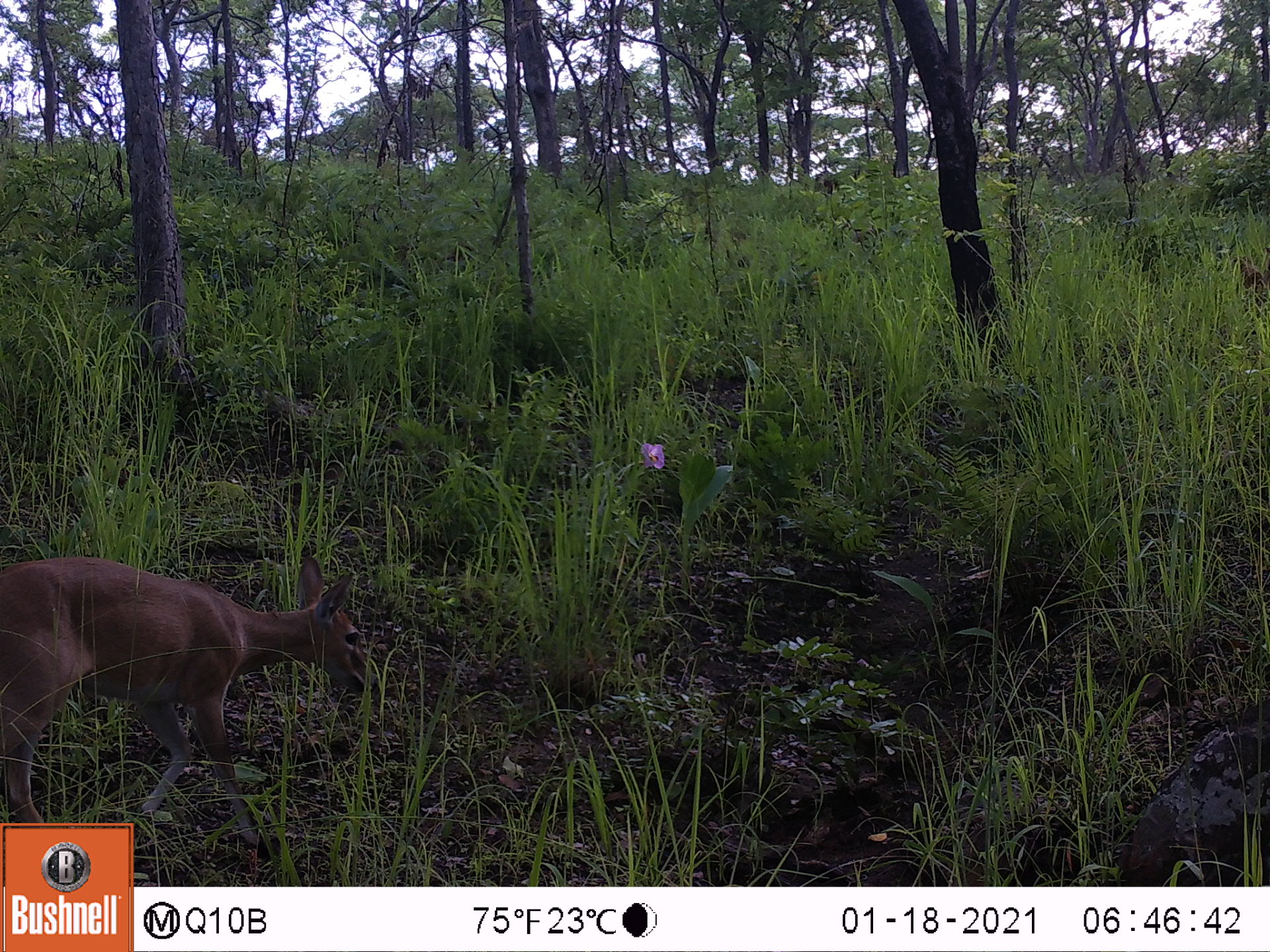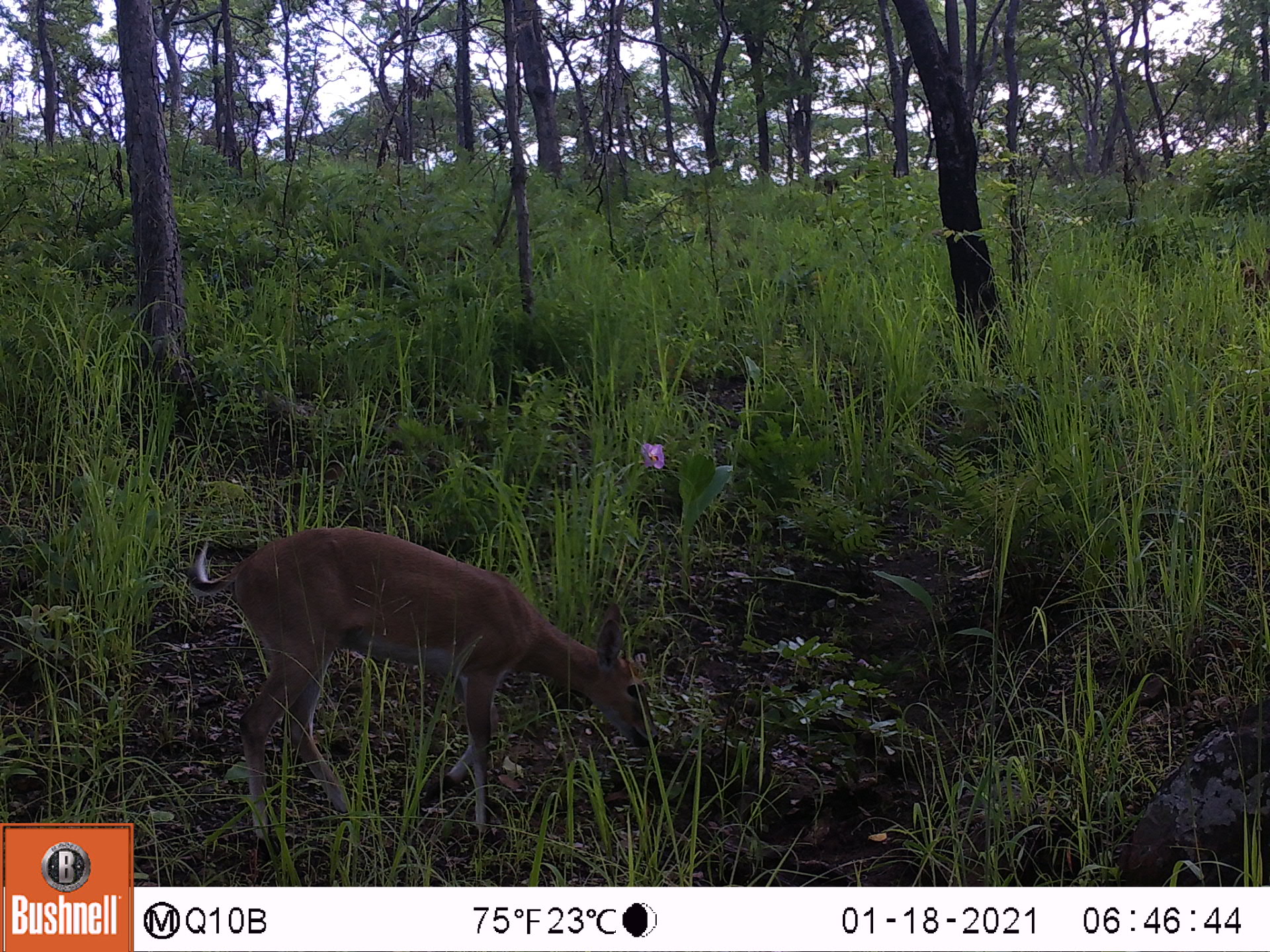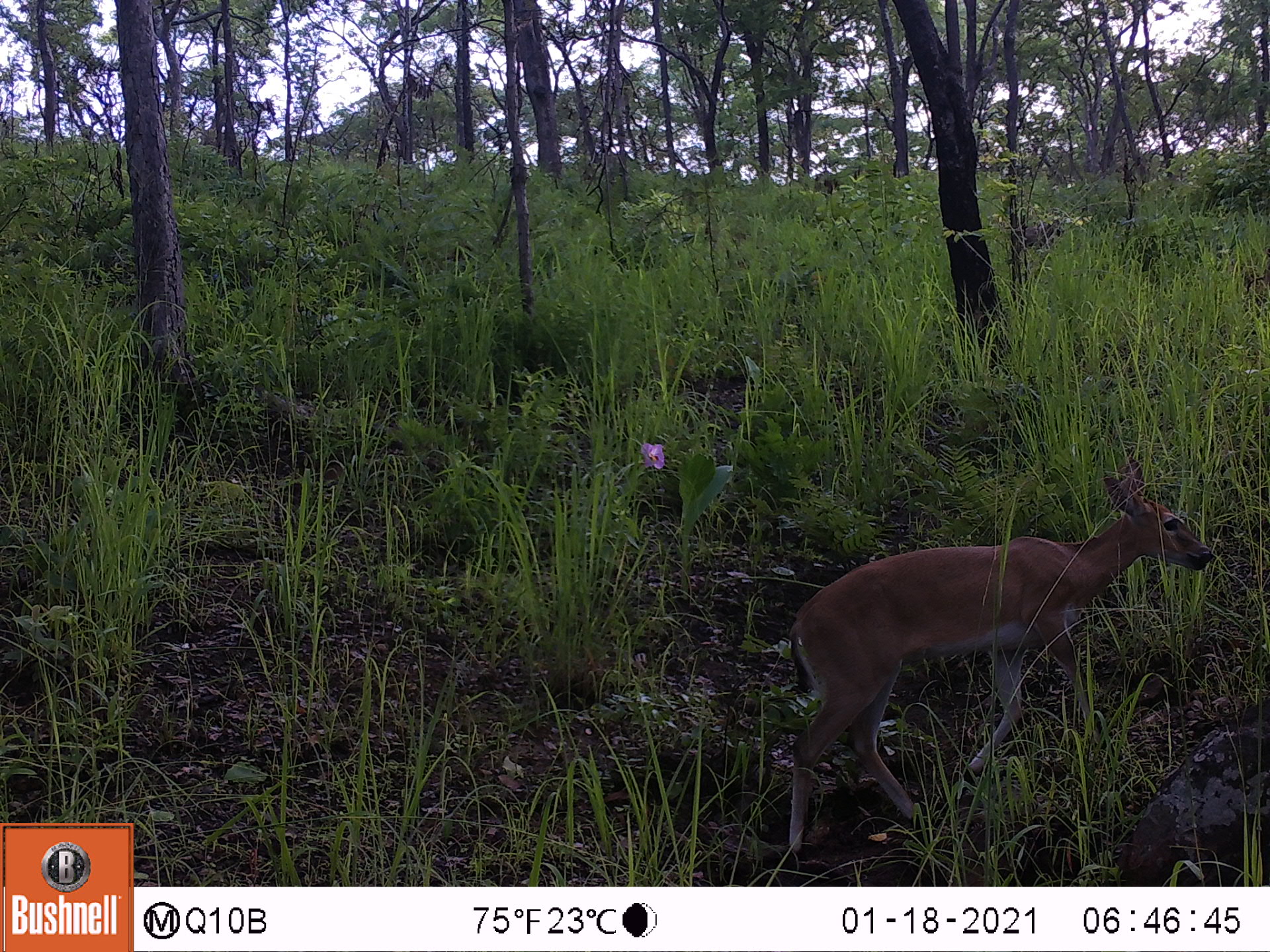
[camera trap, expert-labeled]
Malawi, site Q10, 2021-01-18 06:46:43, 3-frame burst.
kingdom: Animalia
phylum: Chordata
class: Mammalia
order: Artiodactyla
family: Bovidae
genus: Sylvicapra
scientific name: Sylvicapra grimmia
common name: common duiker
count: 1